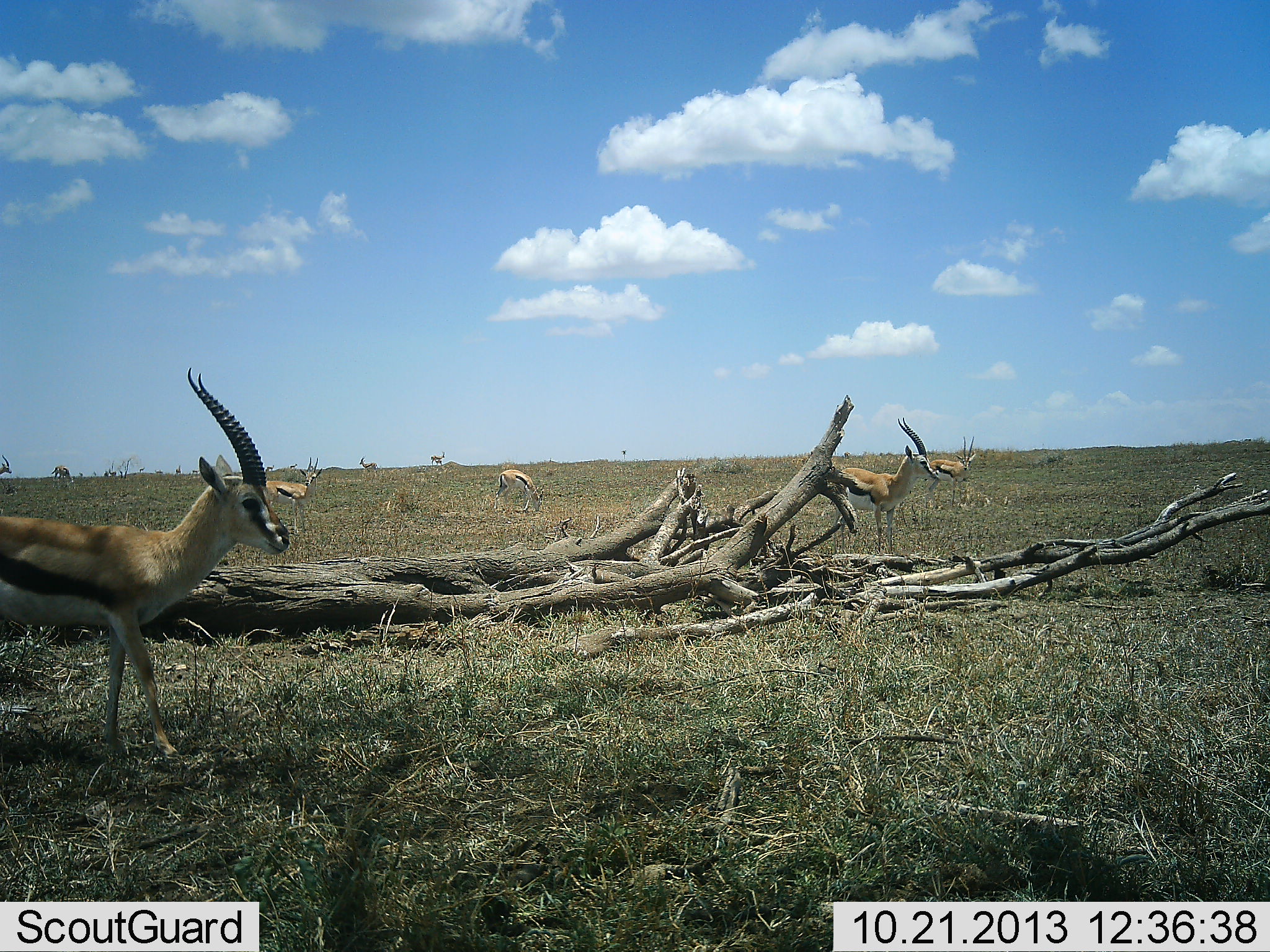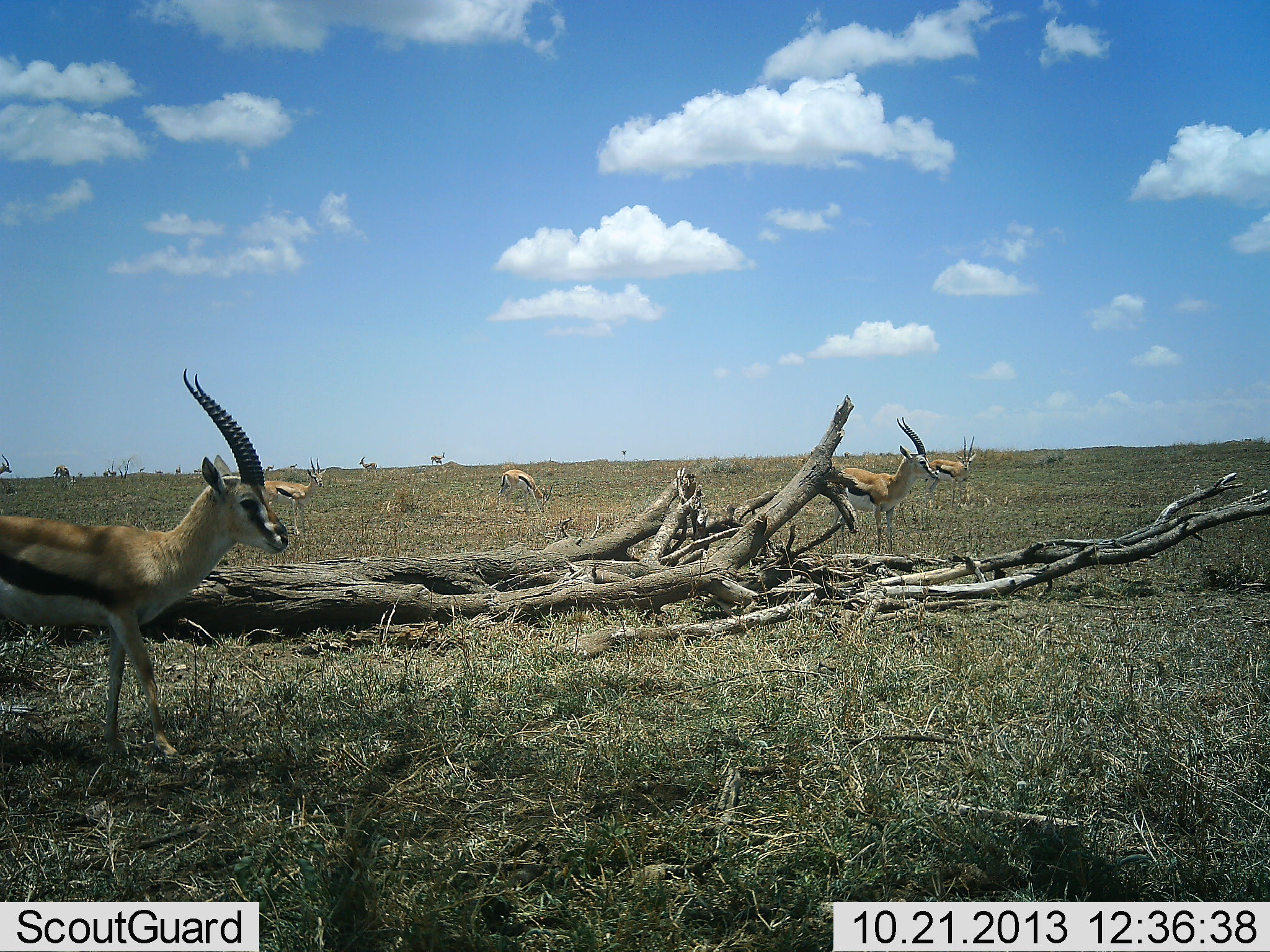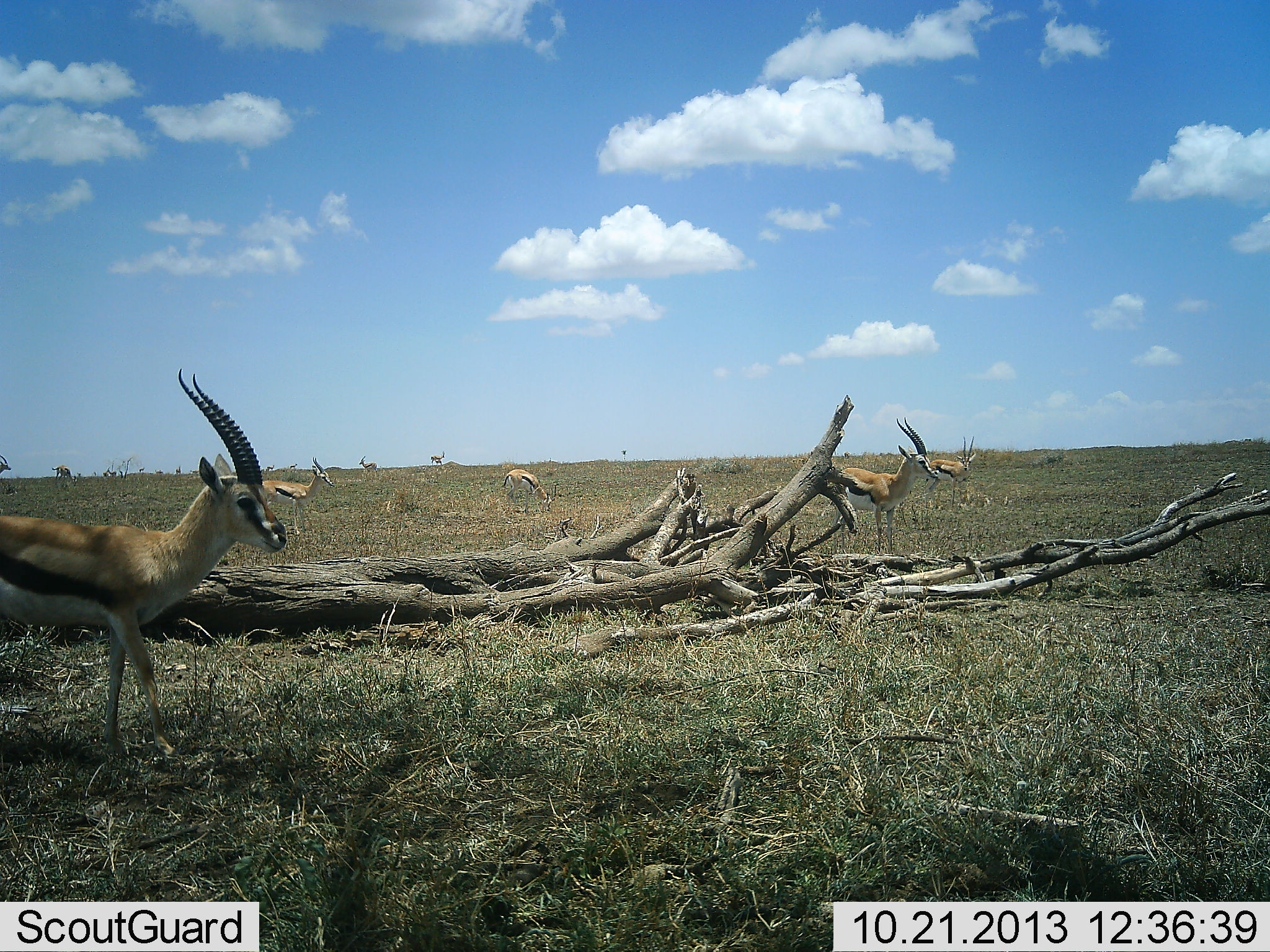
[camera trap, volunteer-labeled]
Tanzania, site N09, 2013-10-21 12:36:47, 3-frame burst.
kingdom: Animalia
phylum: Chordata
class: Mammalia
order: Artiodactyla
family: Bovidae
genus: Eudorcas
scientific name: Eudorcas thomsonii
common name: thomson's gazelle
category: gazellethomsons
Gazellethomsons (thomson's gazelle) (Eudorcas thomsonii), count 9. Behavior (volunteer vote fractions): standing 83%, resting 10%, moving 23%, interacting 7%. Young present (vote fraction): 3%. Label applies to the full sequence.